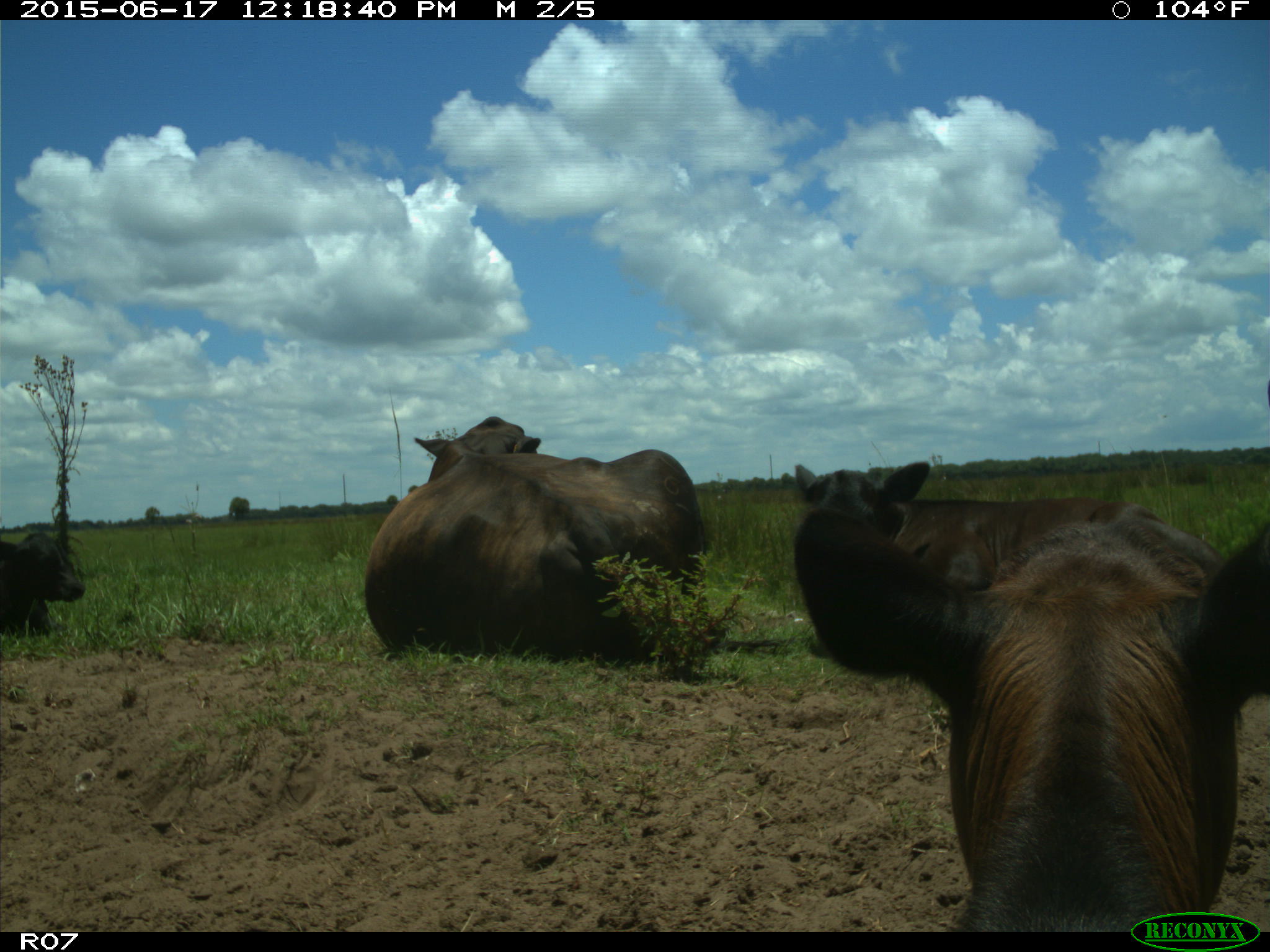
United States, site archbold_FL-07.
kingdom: Animalia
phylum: Chordata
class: Mammalia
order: Artiodactyla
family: Bovidae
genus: Bos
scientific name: Bos taurus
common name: domestic cow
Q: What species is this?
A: Bos taurus (domestic cow).